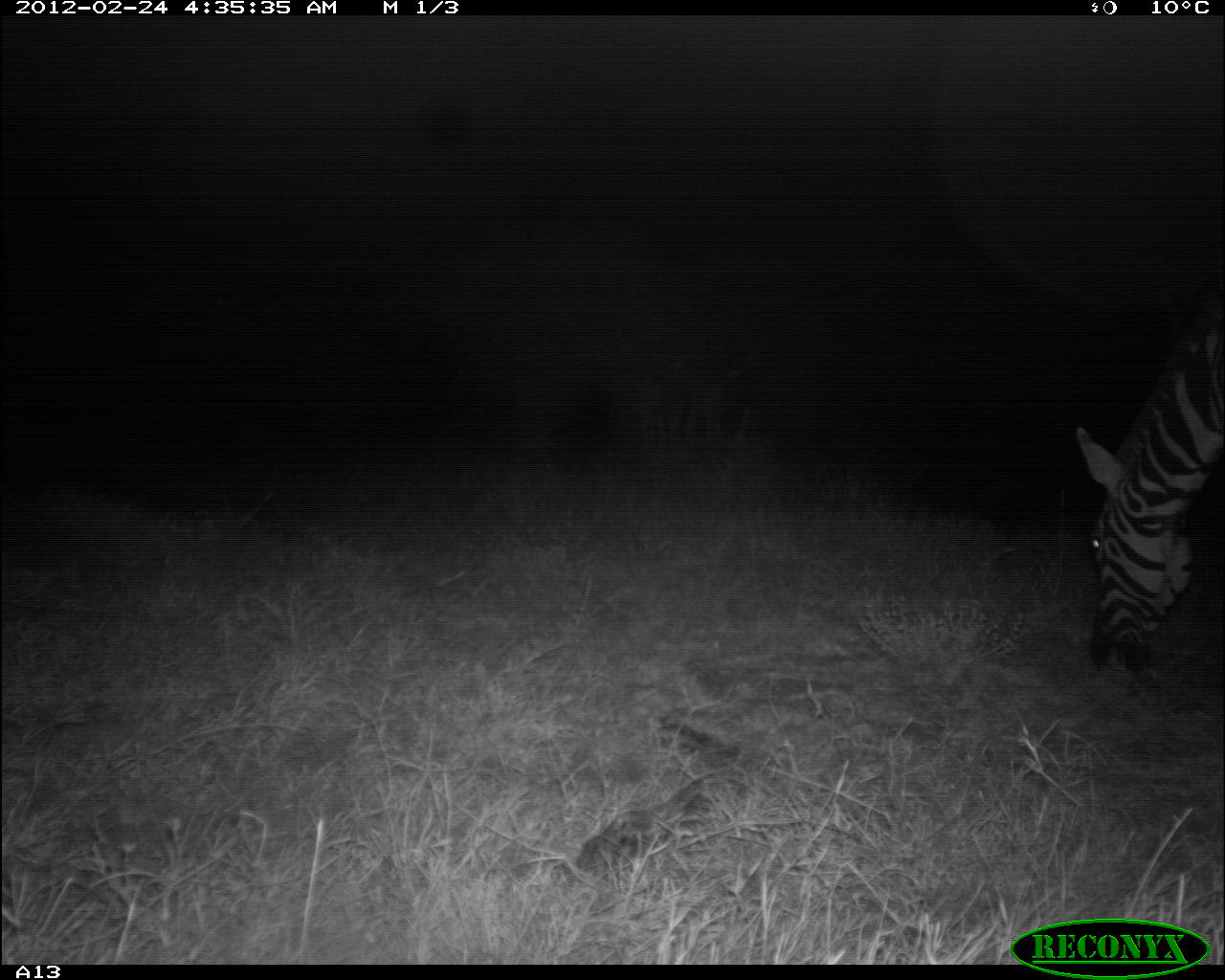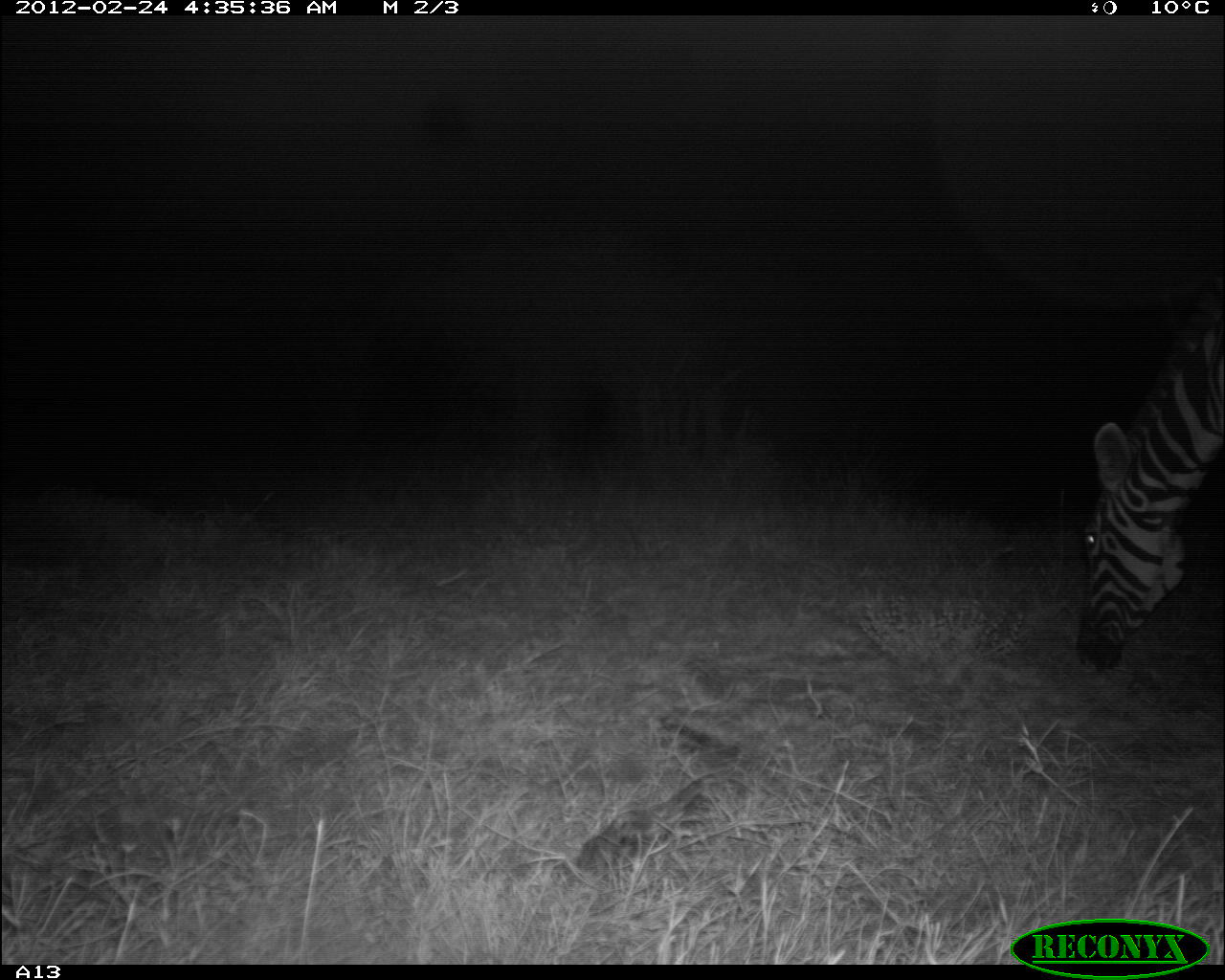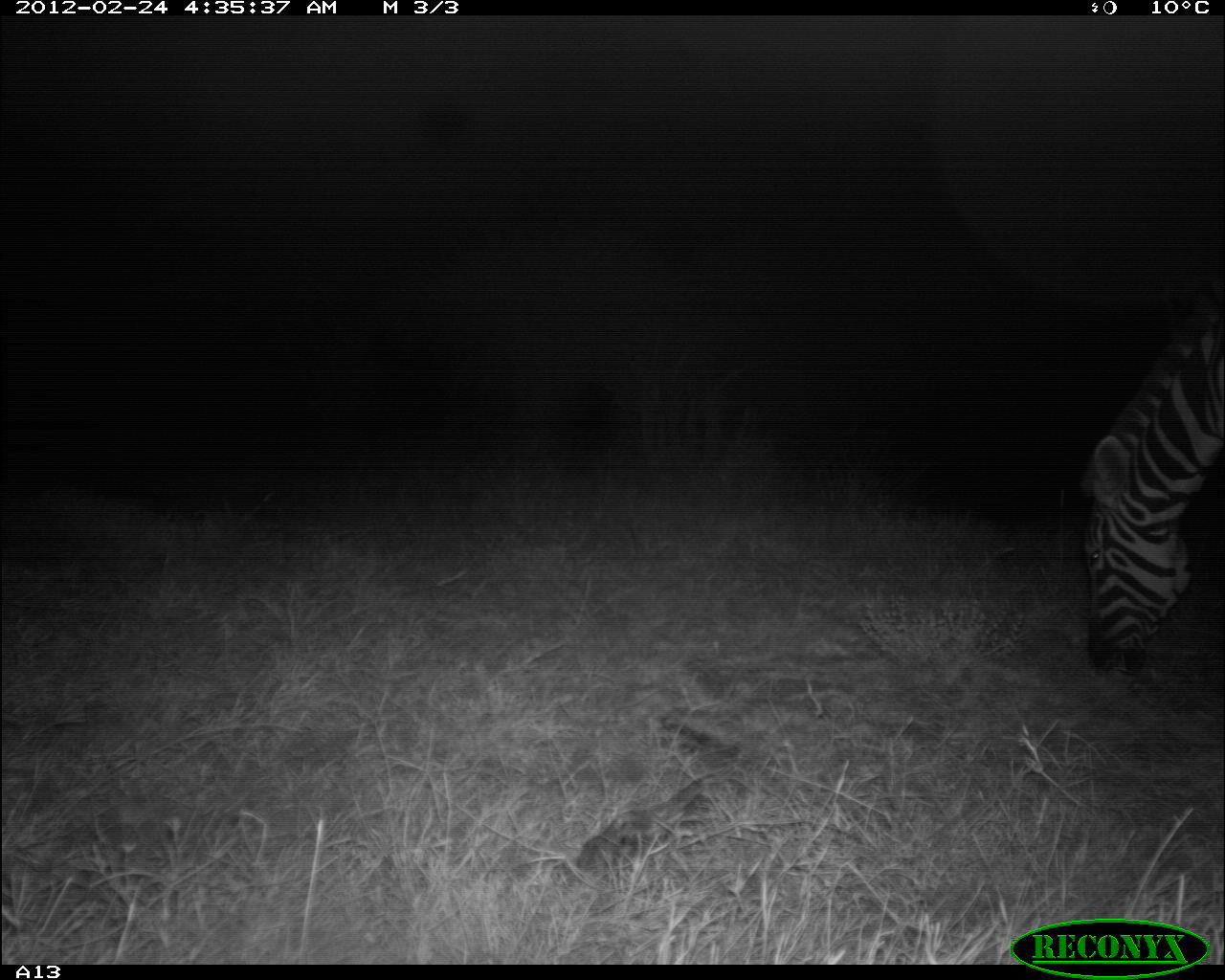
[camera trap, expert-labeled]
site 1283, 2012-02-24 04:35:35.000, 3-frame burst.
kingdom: Animalia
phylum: Chordata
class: Mammalia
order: Perissodactyla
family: Equidae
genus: Equus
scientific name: Equus quagga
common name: plains zebra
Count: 1.